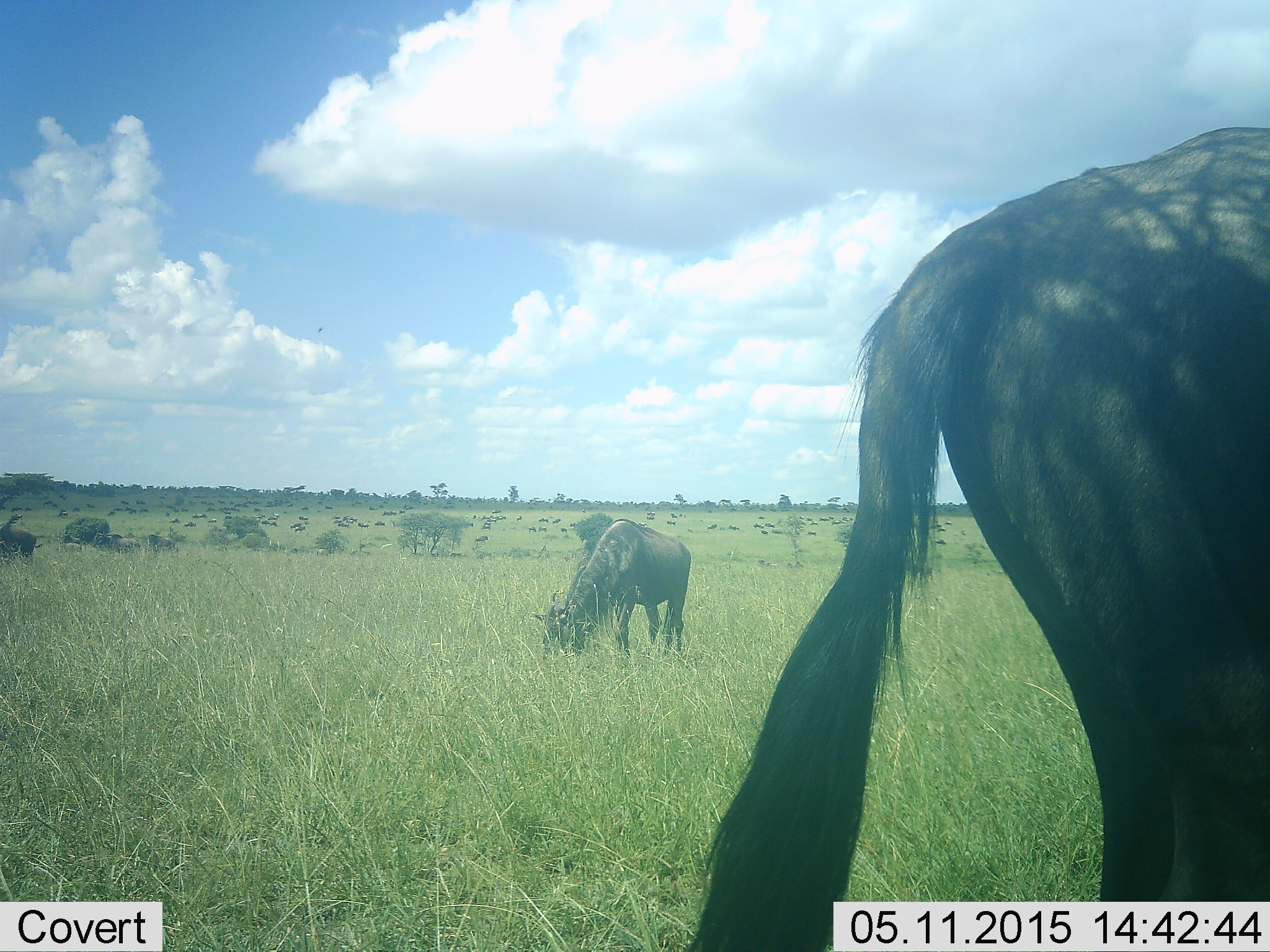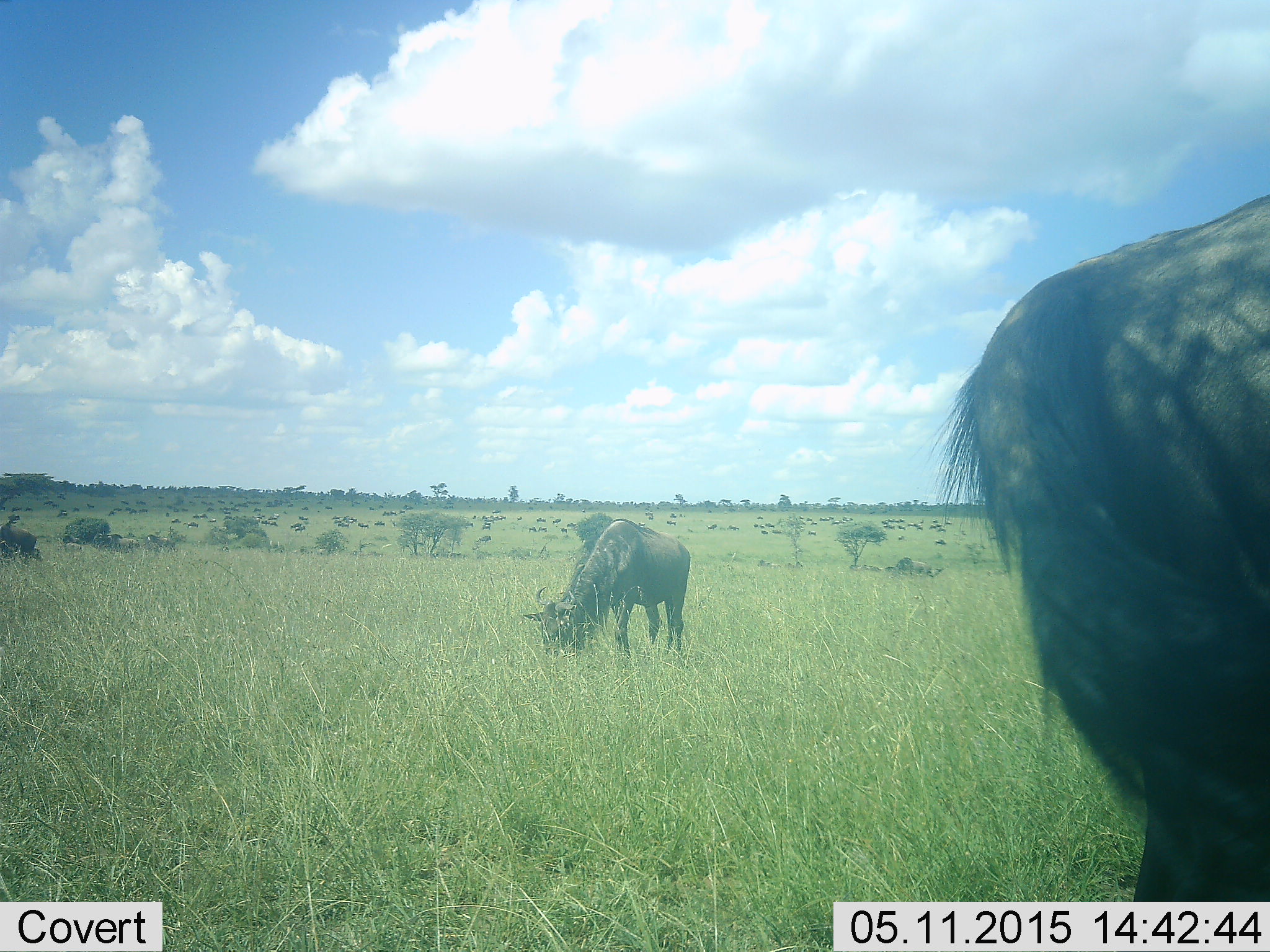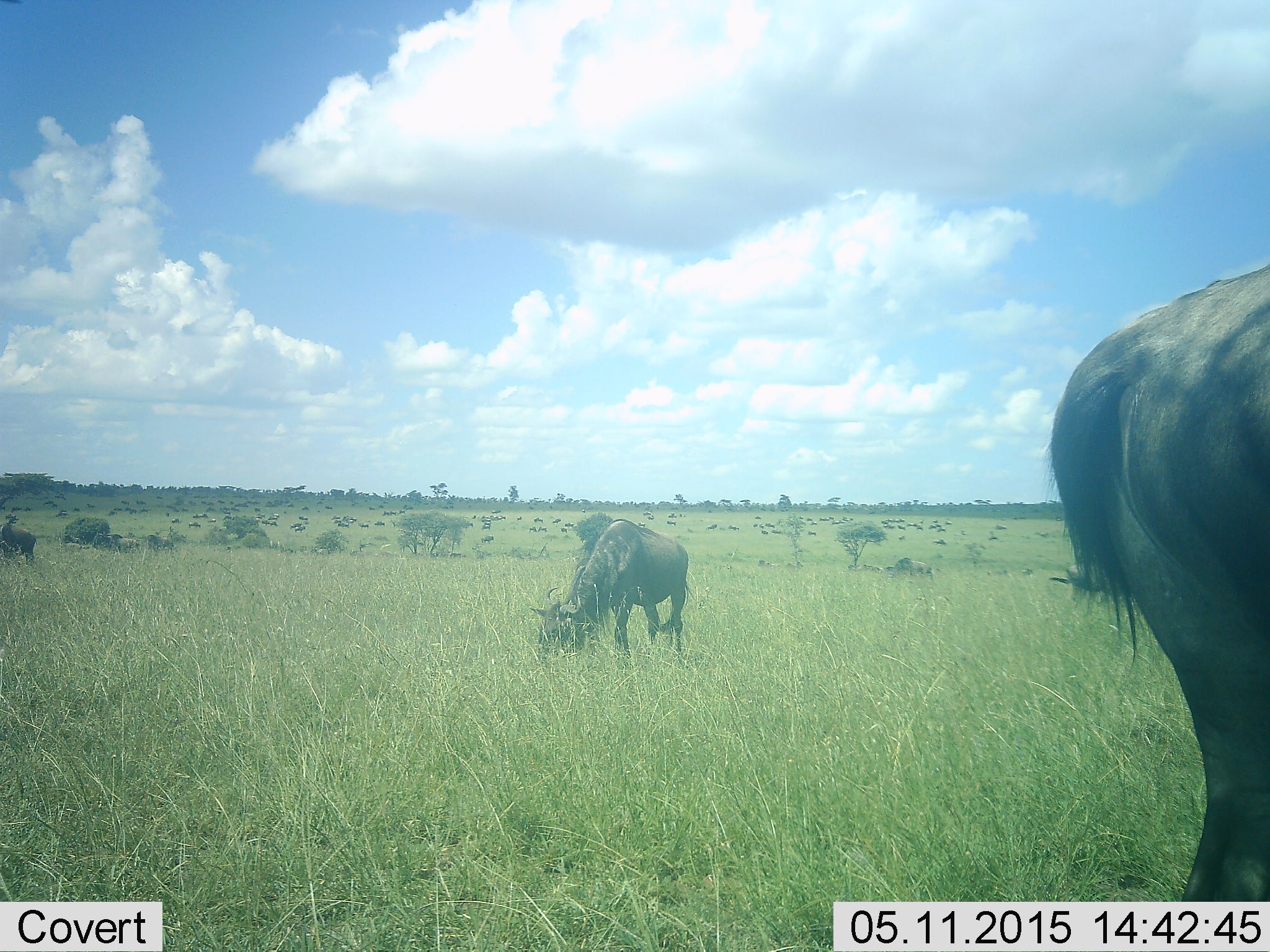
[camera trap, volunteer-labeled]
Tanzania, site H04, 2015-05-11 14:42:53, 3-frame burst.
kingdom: Animalia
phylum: Chordata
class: Mammalia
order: Artiodactyla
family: Bovidae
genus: Connochaetes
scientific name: Connochaetes taurinus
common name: blue wildebeest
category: wildebeest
Wildebeest (blue wildebeest) (Connochaetes taurinus), count 4. Behavior (volunteer vote fractions): standing 20%, resting 0%, moving 30%, interacting 0%. Young present (vote fraction): 0%. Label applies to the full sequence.